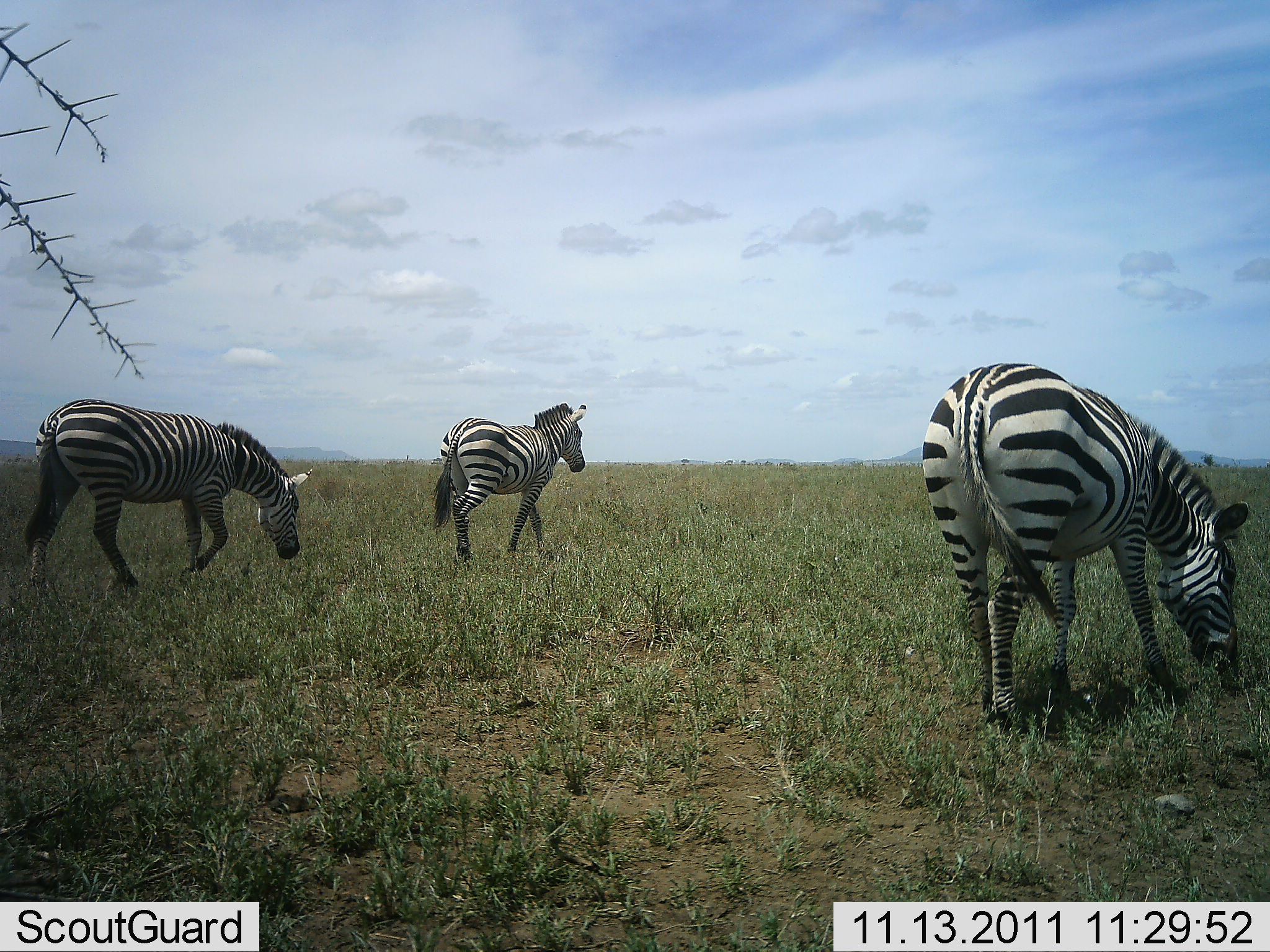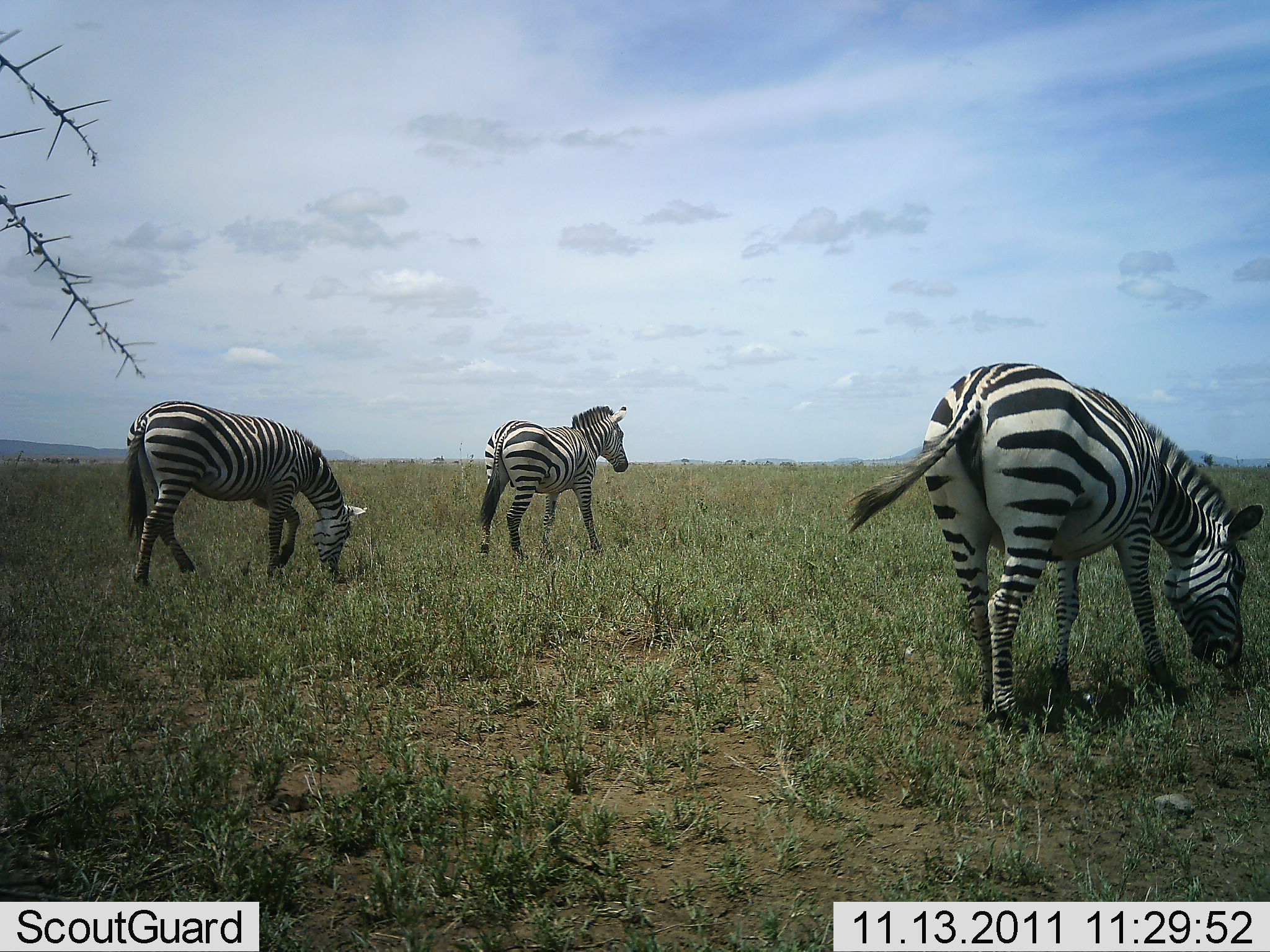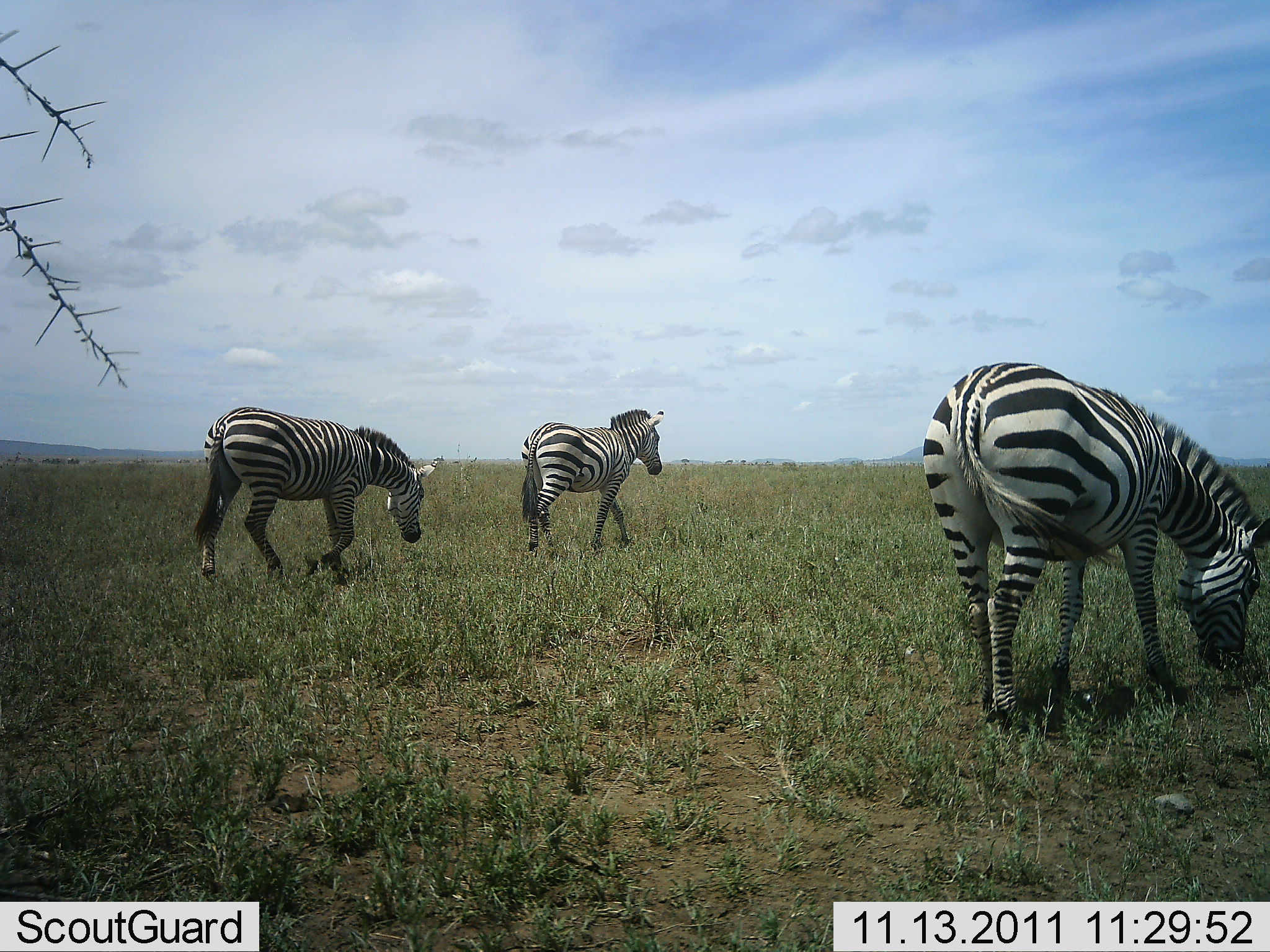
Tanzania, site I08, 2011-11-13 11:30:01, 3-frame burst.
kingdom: Animalia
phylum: Chordata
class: Mammalia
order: Perissodactyla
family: Equidae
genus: Equus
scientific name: Equus quagga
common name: plains zebra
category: zebra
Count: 3.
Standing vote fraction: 14%.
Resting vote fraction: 0%.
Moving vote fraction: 86%.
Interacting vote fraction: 0%.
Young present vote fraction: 0%.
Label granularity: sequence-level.